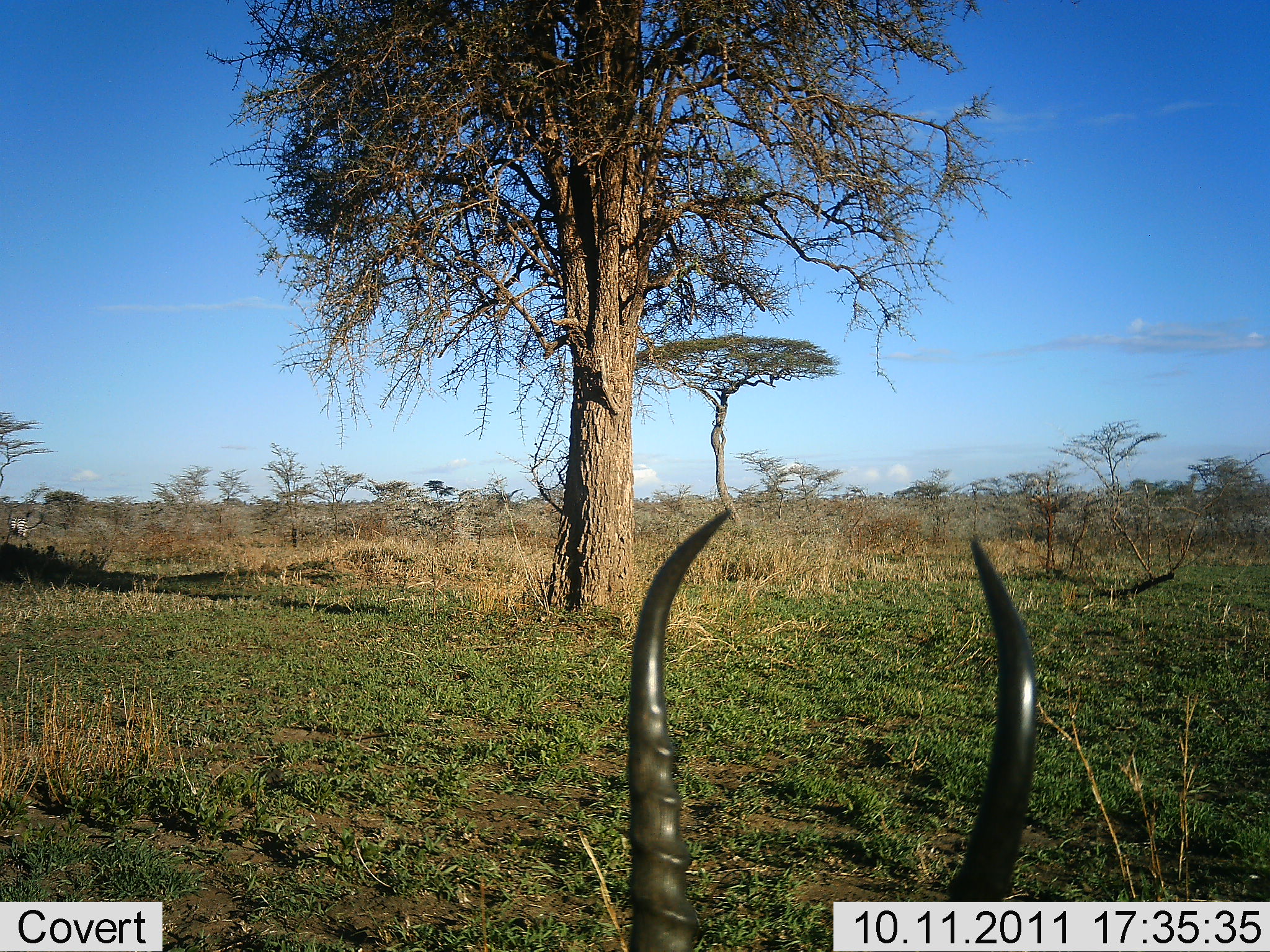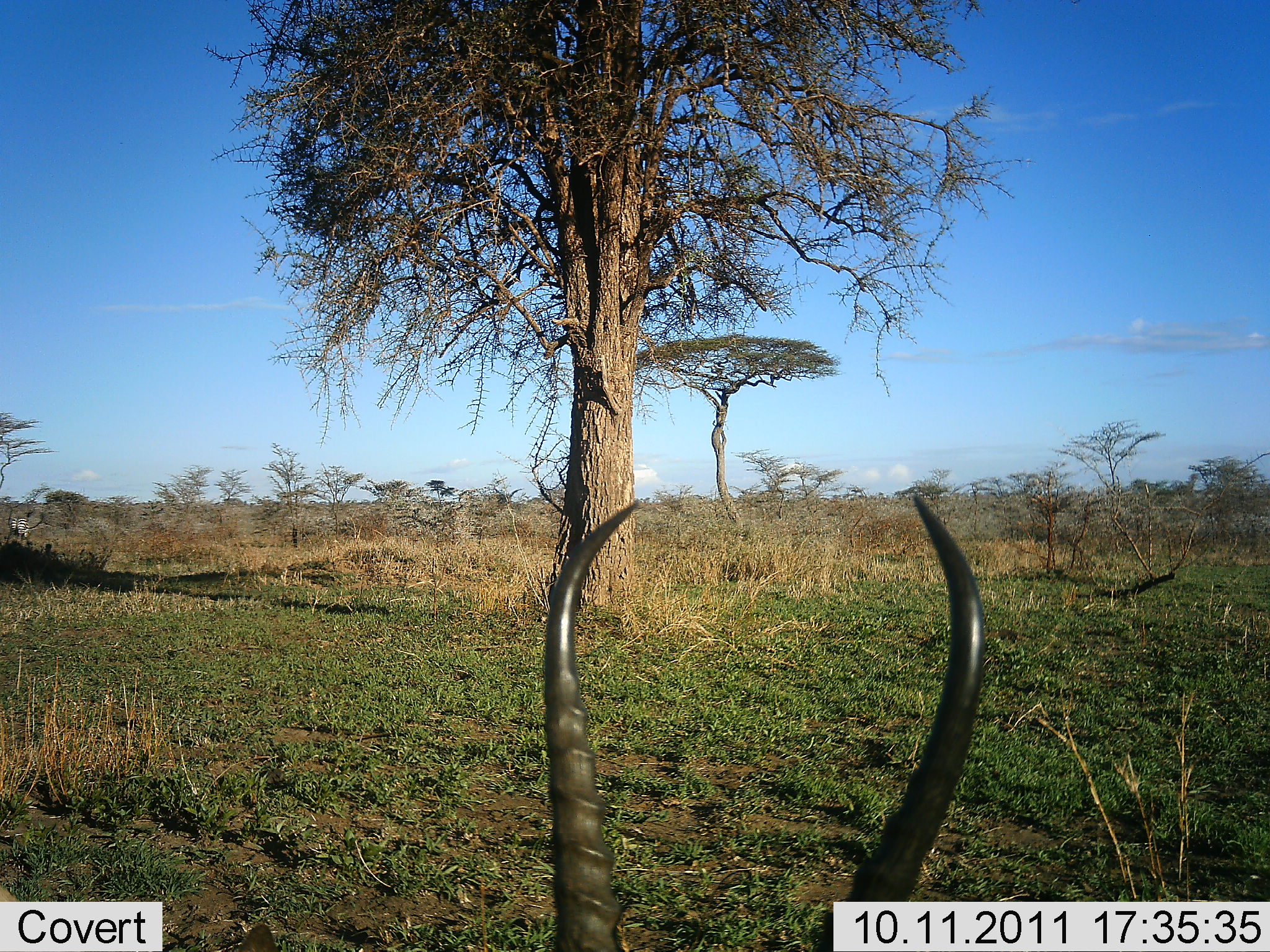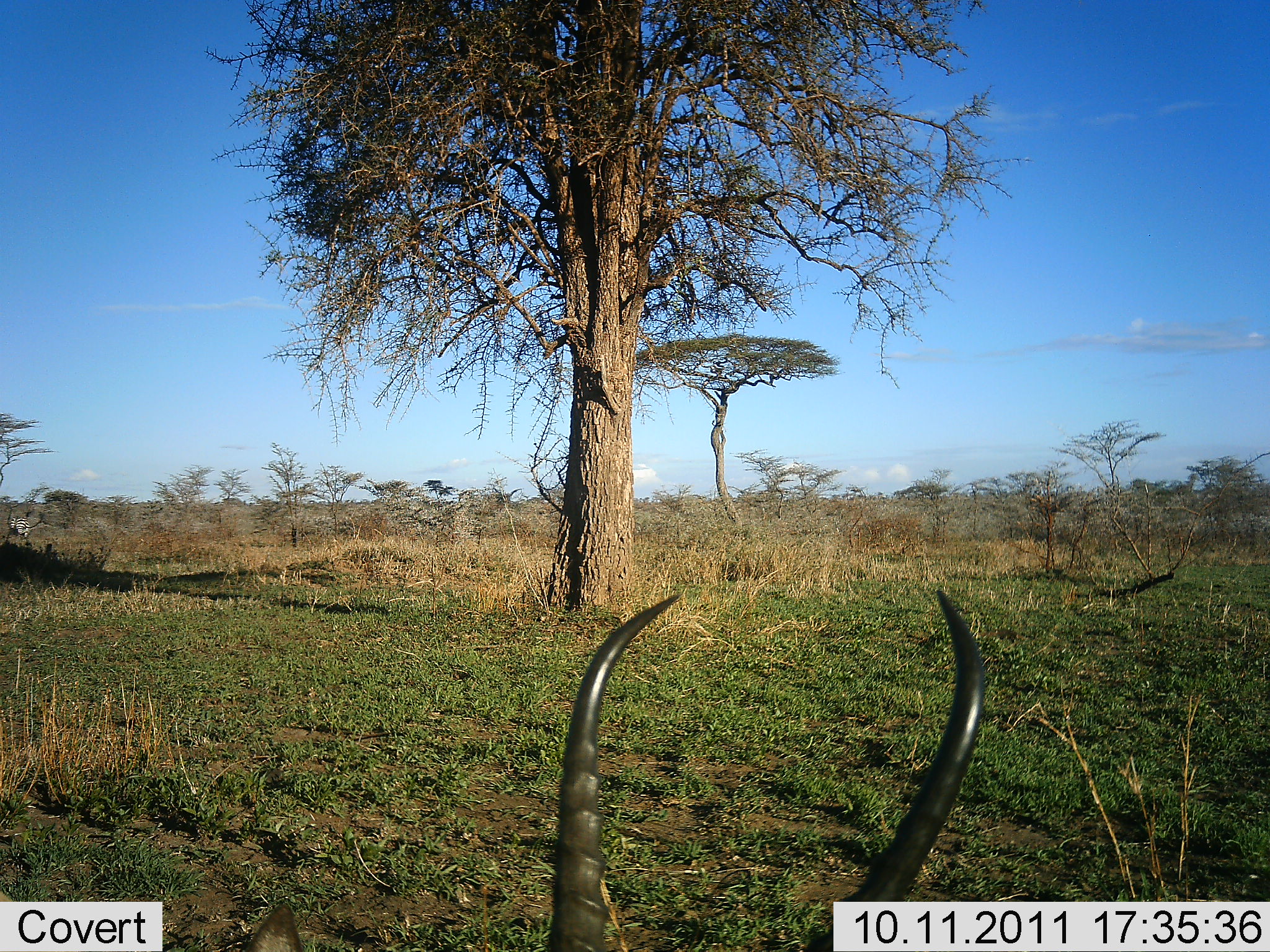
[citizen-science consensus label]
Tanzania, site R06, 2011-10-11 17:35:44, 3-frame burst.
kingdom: Animalia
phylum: Chordata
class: Mammalia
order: Artiodactyla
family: Bovidae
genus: Nanger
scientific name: Nanger granti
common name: grant's gazelle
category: gazellegrants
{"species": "gazellegrants (grant's gazelle) (Nanger granti)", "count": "1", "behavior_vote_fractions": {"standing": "62%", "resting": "25%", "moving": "12%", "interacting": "0%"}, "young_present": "0%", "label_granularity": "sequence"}